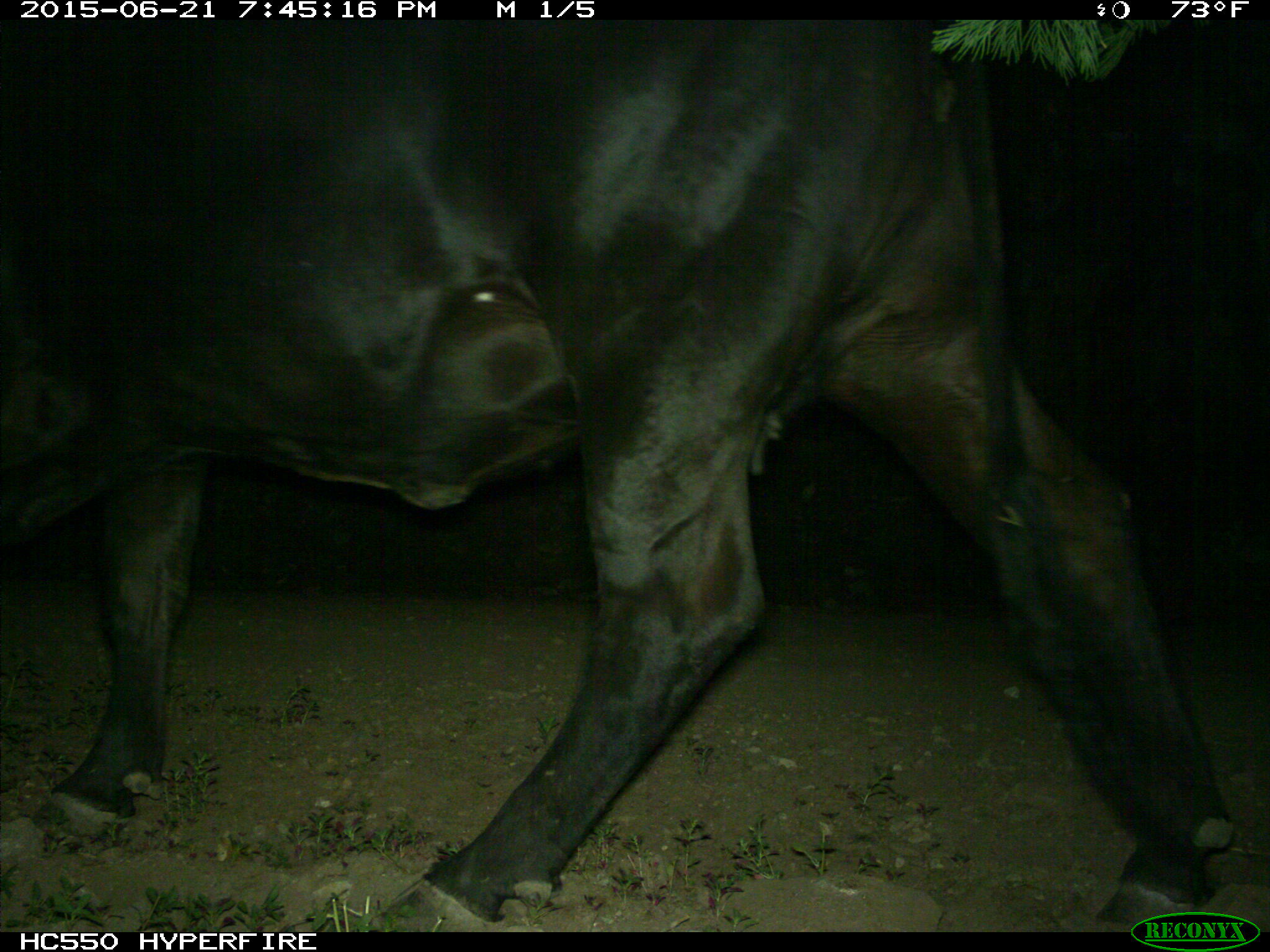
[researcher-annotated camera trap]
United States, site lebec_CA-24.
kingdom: Animalia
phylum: Chordata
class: Mammalia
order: Artiodactyla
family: Bovidae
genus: Bos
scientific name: Bos taurus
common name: domestic cow